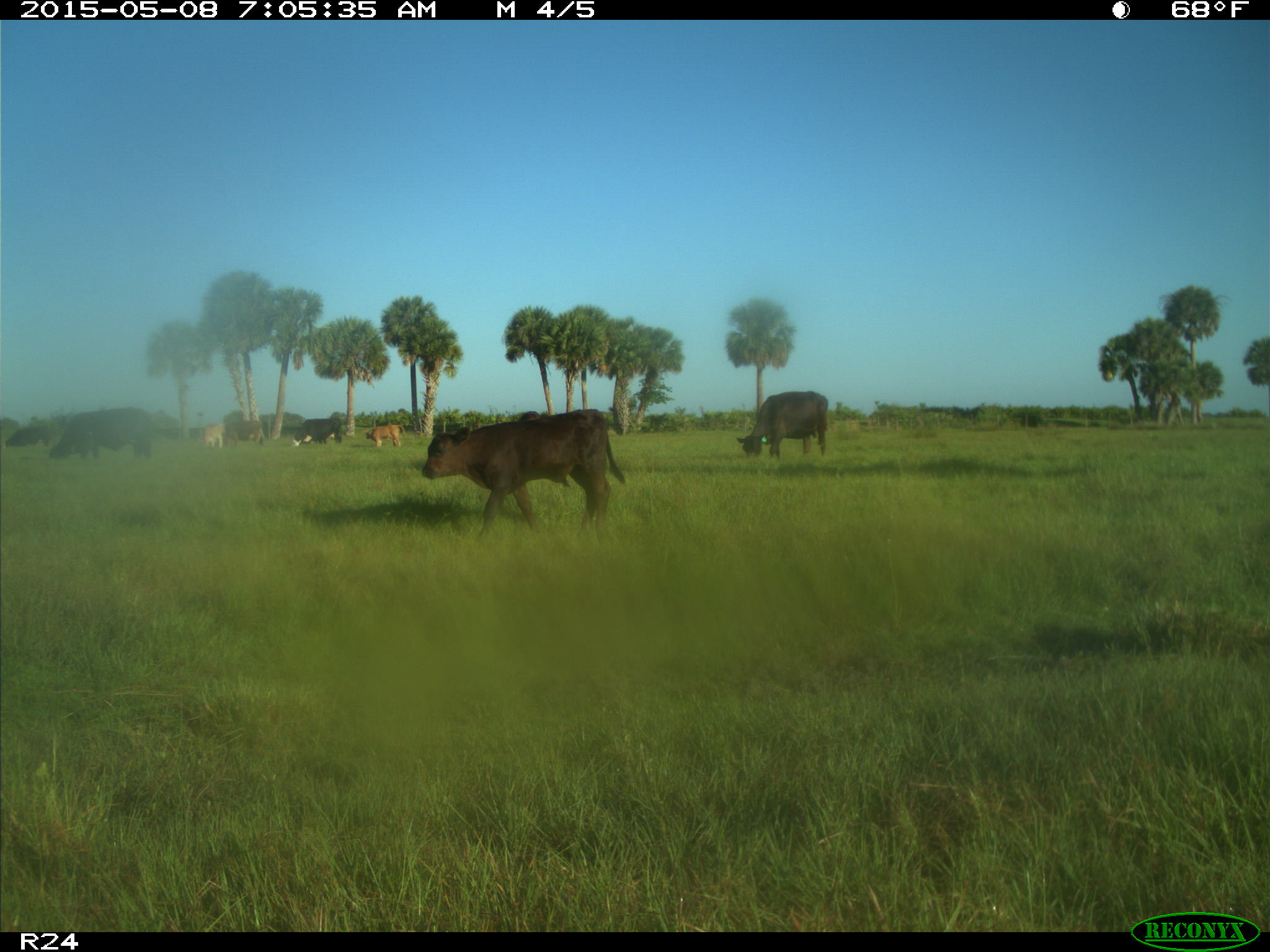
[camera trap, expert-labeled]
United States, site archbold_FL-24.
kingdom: Animalia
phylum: Chordata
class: Mammalia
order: Artiodactyla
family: Bovidae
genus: Bos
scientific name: Bos taurus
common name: domestic cow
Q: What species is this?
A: Bos taurus (domestic cow).